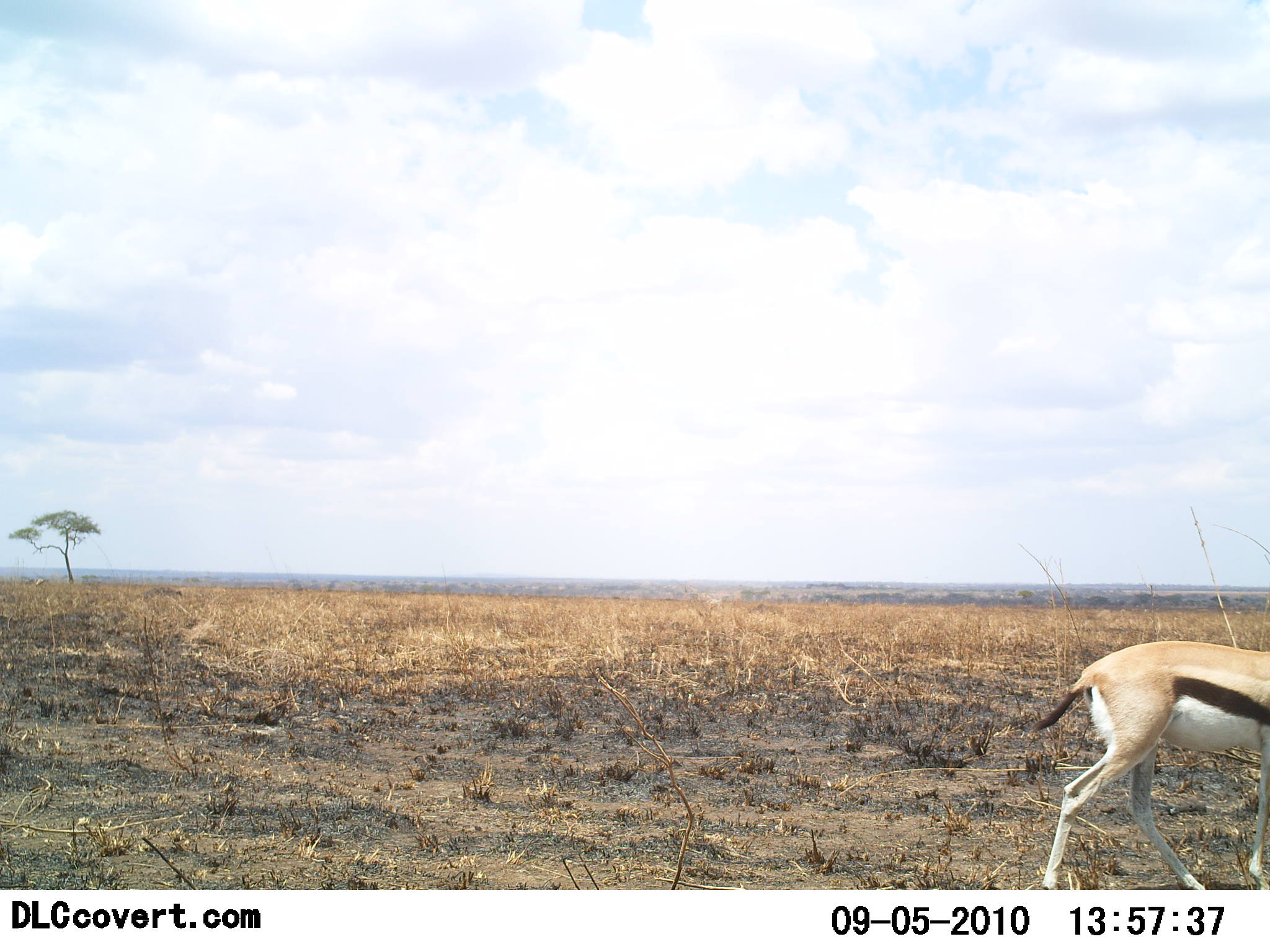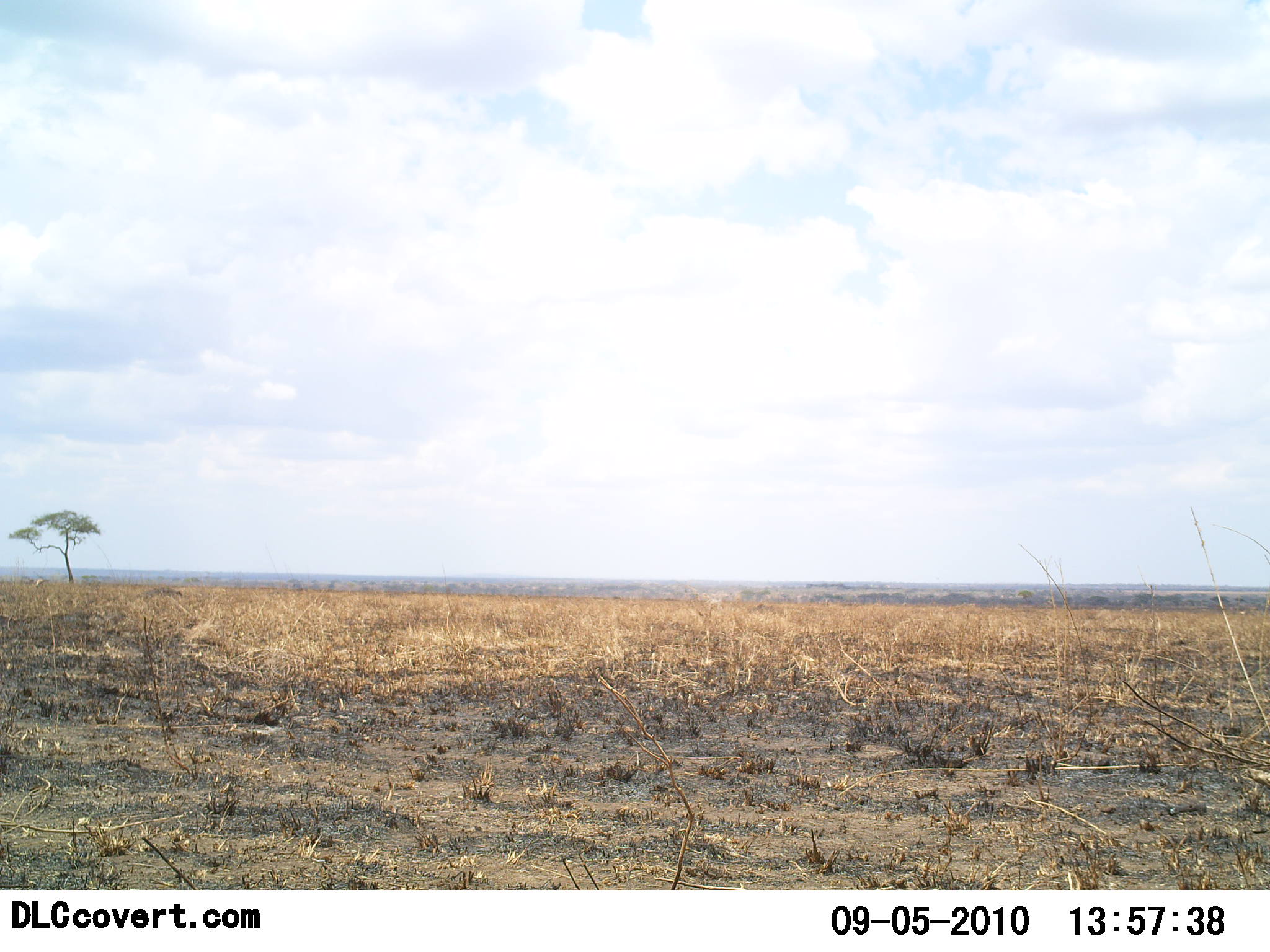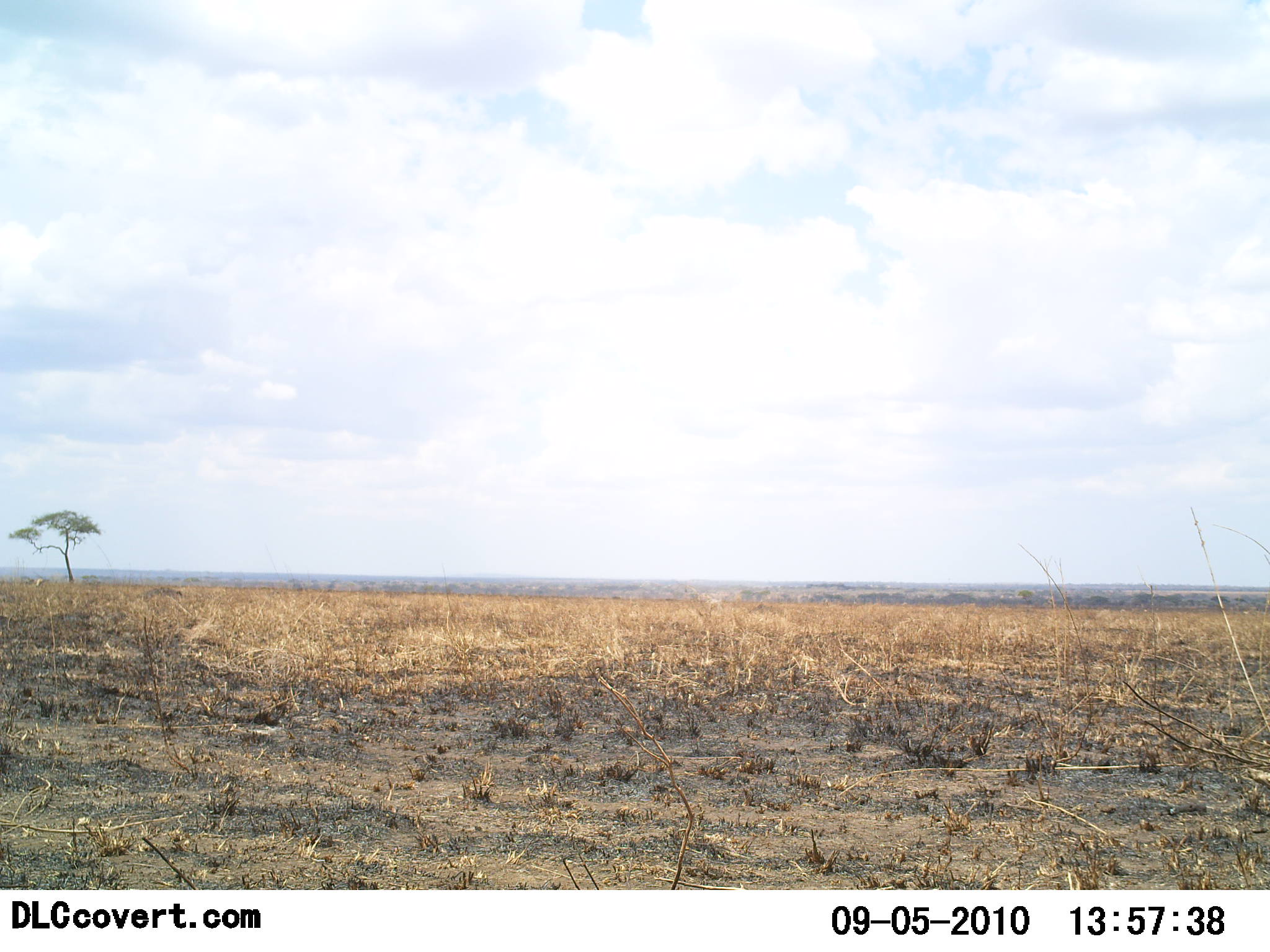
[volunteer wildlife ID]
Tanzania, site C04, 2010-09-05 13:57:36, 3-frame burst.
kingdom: Animalia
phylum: Chordata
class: Mammalia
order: Artiodactyla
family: Bovidae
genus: Eudorcas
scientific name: Eudorcas thomsonii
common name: thomson's gazelle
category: gazellethomsons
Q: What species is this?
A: Gazellethomsons (thomson's gazelle) (Eudorcas thomsonii).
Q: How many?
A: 1.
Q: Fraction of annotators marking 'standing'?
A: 0%.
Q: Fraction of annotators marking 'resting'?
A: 0%.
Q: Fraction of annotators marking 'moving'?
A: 100%.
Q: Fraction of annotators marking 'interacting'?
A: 0%.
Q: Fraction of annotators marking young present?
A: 0%.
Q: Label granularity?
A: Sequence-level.